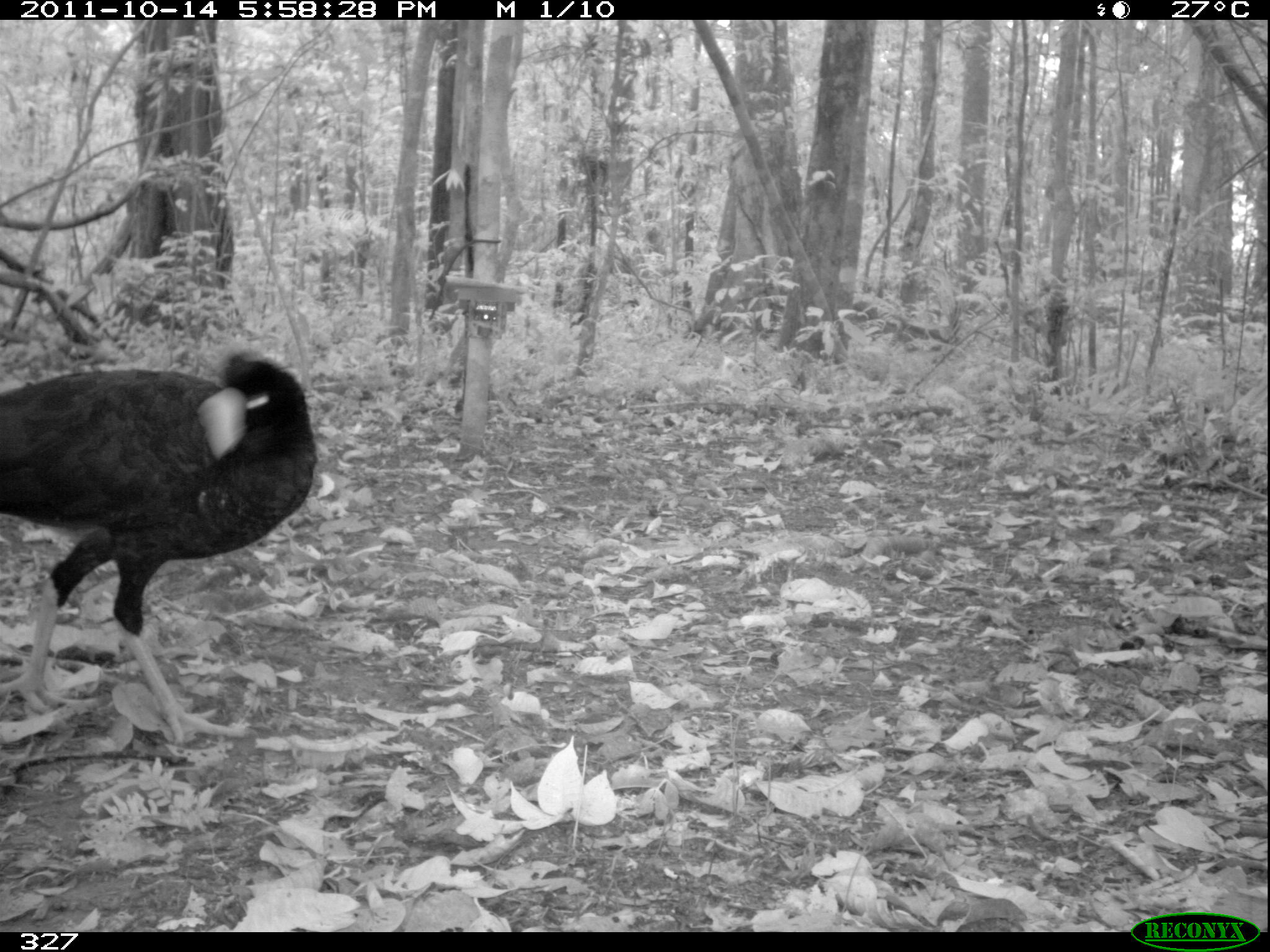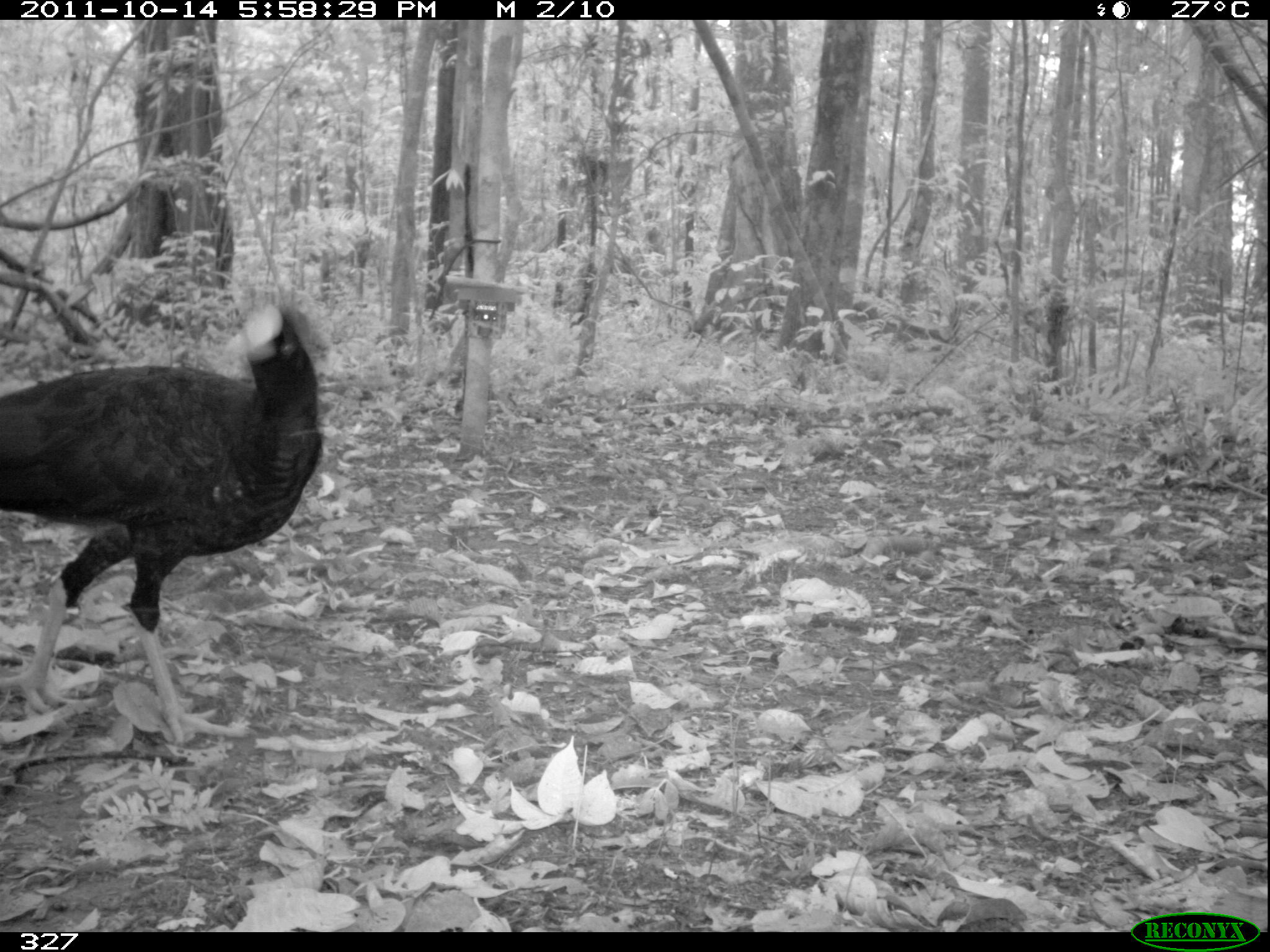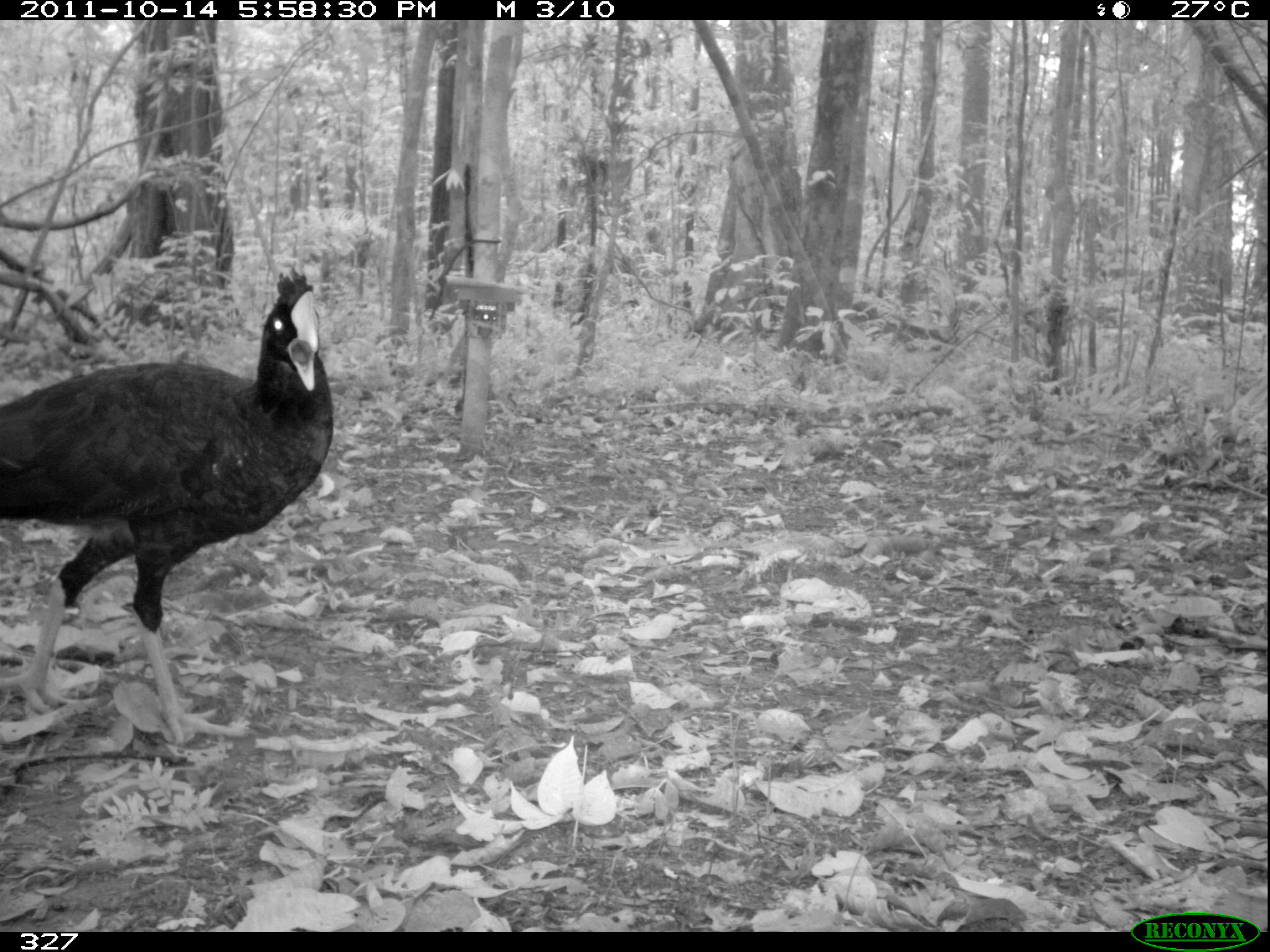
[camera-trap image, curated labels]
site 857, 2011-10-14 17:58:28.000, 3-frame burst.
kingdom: Animalia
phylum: Chordata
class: Aves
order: Galliformes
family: Cracidae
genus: Mitu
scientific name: Mitu tuberosum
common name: razor-billed curassow